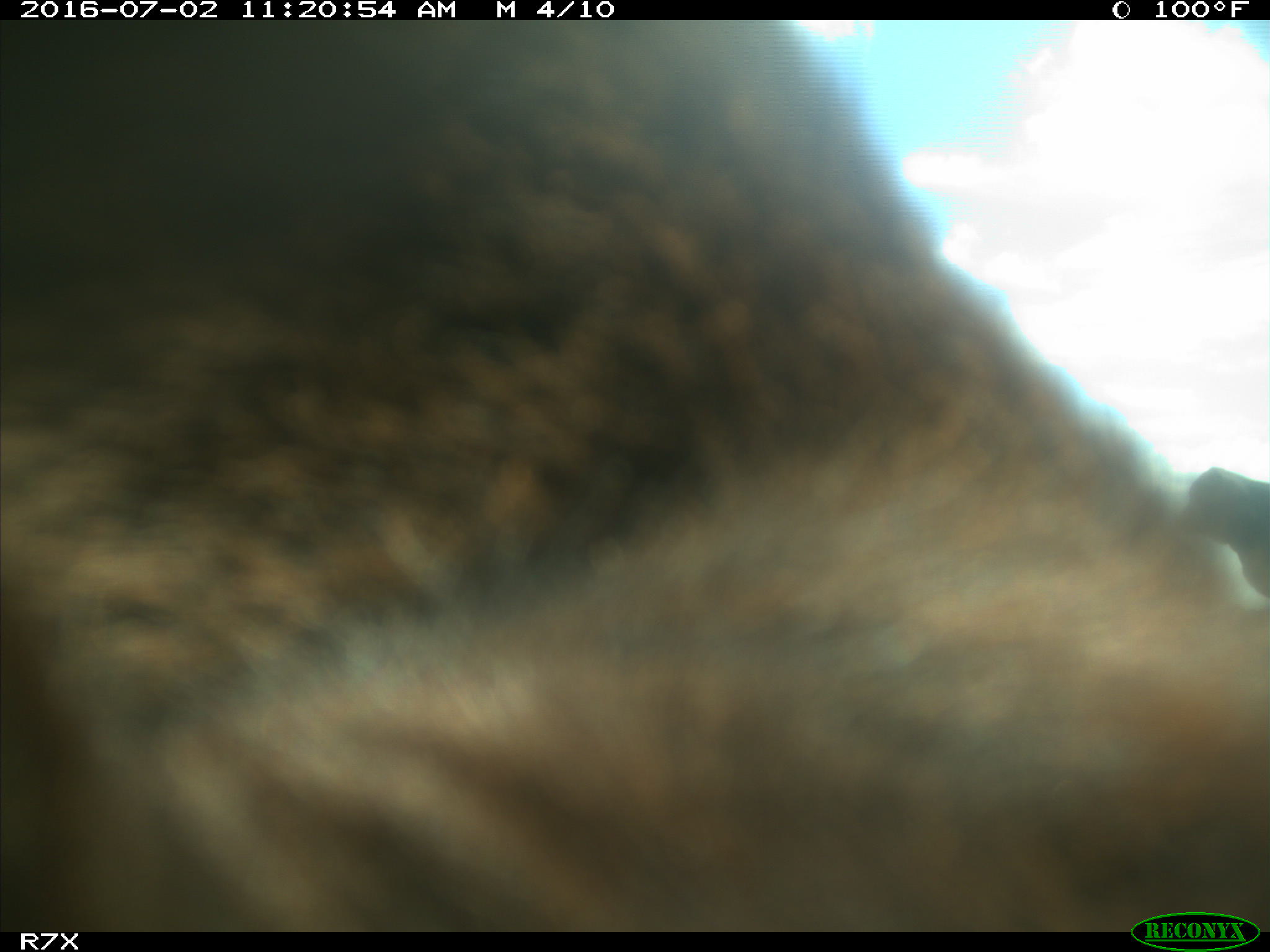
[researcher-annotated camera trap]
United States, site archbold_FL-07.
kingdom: Animalia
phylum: Chordata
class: Mammalia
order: Artiodactyla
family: Bovidae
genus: Bos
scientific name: Bos taurus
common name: domestic cow